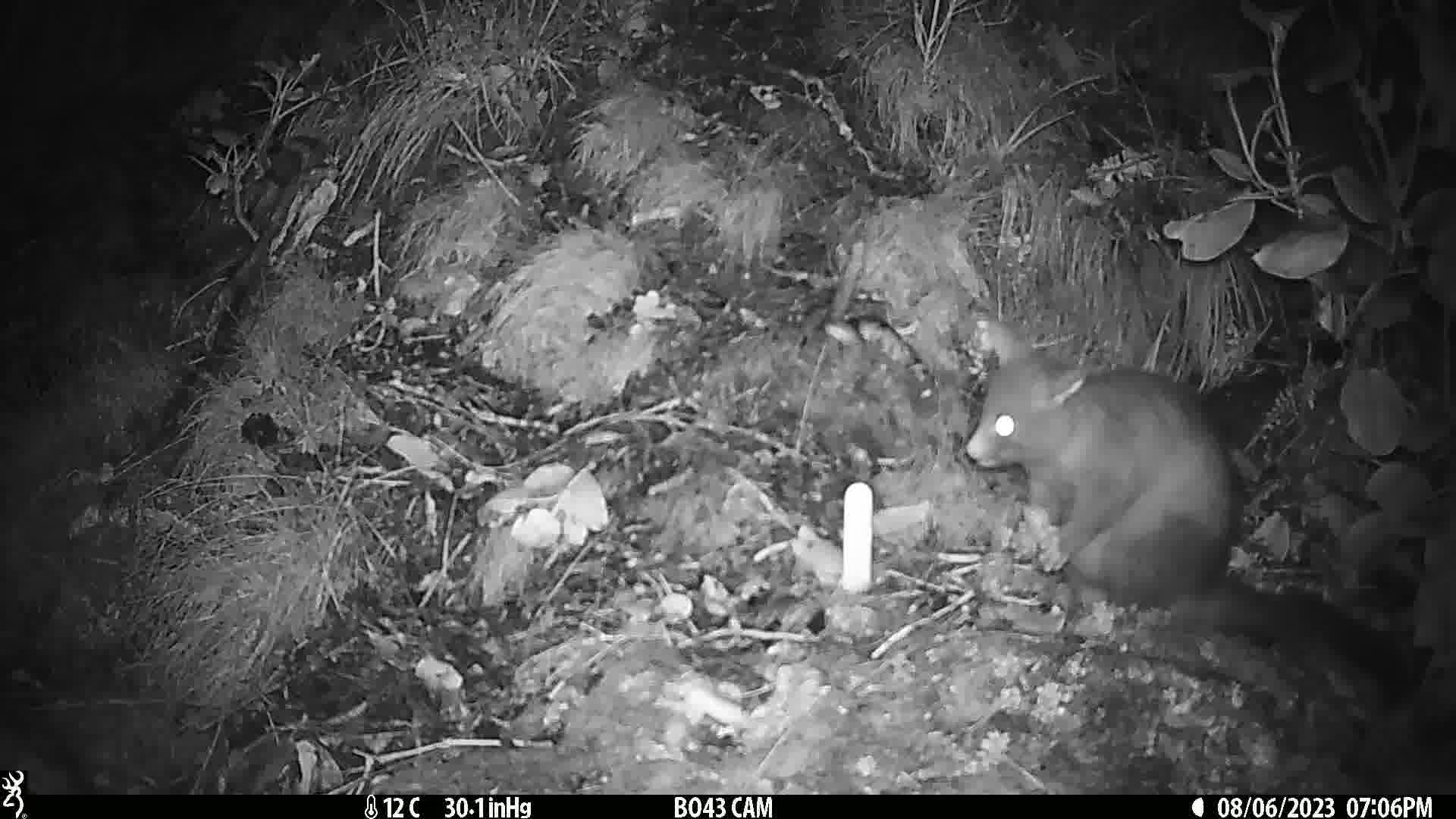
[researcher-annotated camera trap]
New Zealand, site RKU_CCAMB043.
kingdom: Animalia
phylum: Chordata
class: Mammalia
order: Diprotodontia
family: Phalangeridae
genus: Trichosurus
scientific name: Trichosurus vulpecula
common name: common brushtail possum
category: possum